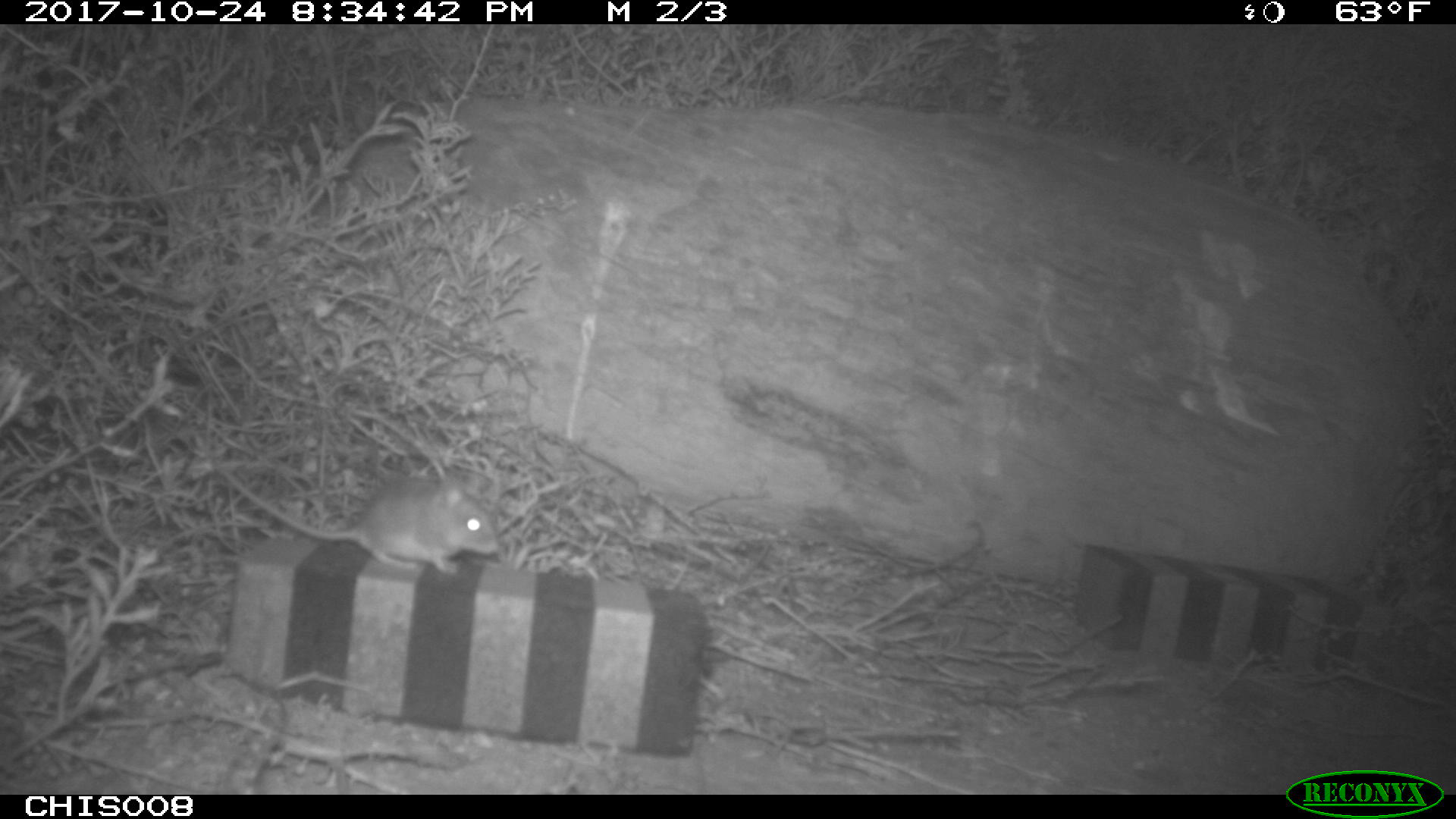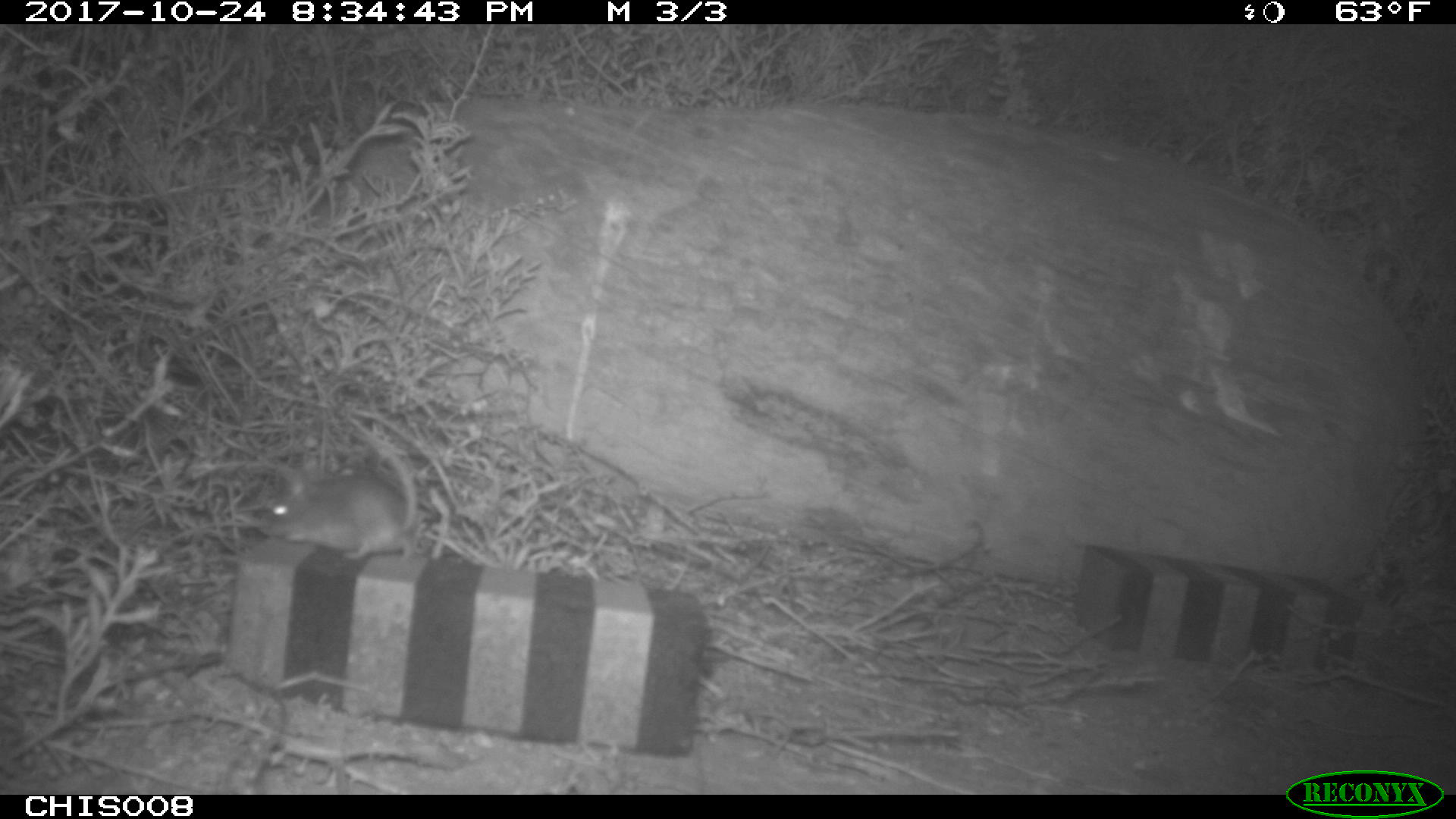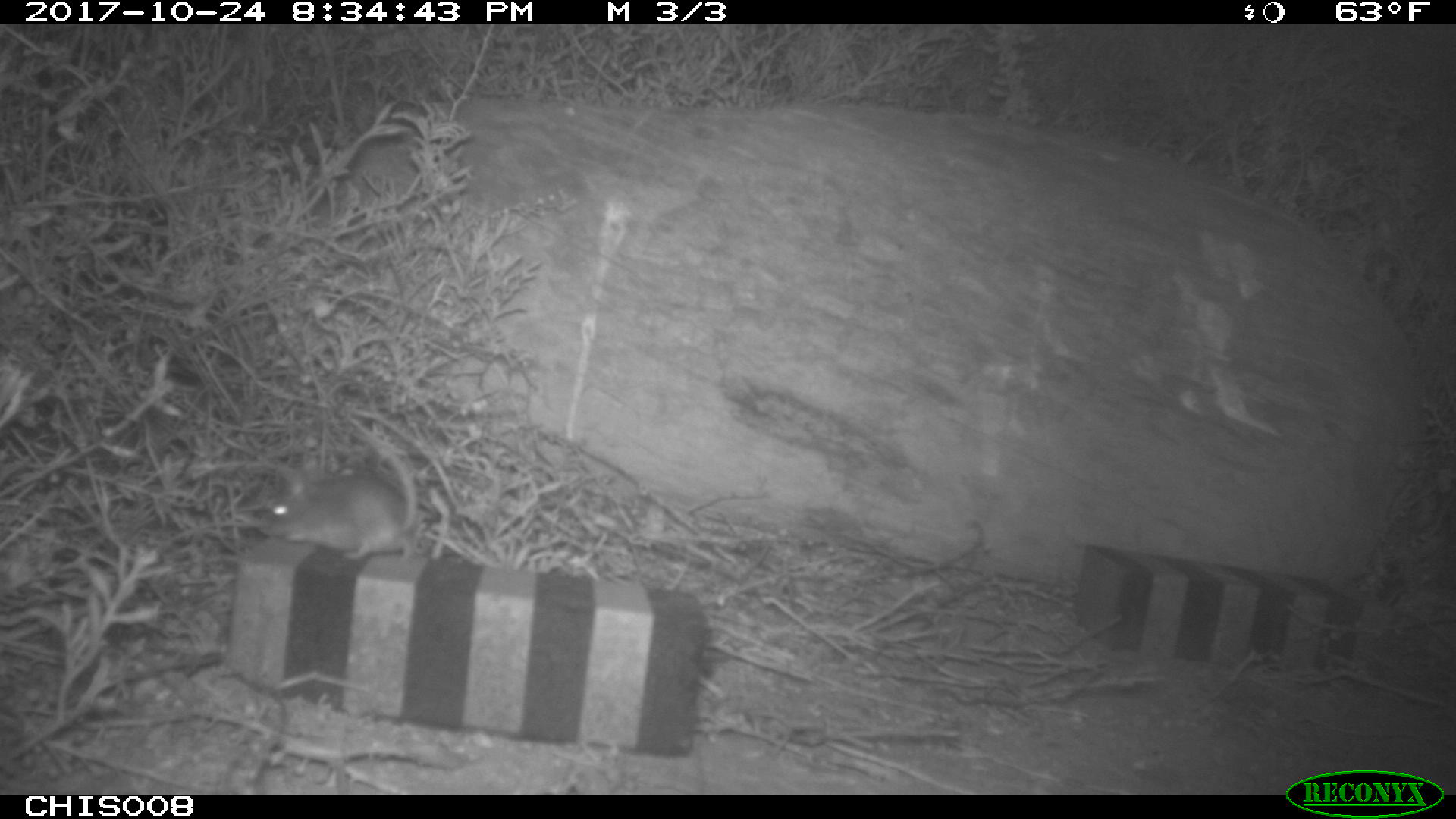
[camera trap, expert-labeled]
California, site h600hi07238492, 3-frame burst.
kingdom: Animalia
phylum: Chordata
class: Mammalia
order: Rodentia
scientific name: Rodentia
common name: rodent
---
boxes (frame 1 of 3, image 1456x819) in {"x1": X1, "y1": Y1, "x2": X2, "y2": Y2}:
rodent: {"x1": 218, "y1": 464, "x2": 497, "y2": 574}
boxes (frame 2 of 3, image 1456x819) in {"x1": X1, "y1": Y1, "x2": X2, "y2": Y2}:
rodent: {"x1": 267, "y1": 433, "x2": 415, "y2": 560}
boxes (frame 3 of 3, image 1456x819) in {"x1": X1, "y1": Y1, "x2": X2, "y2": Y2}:
rodent: {"x1": 249, "y1": 416, "x2": 422, "y2": 564}